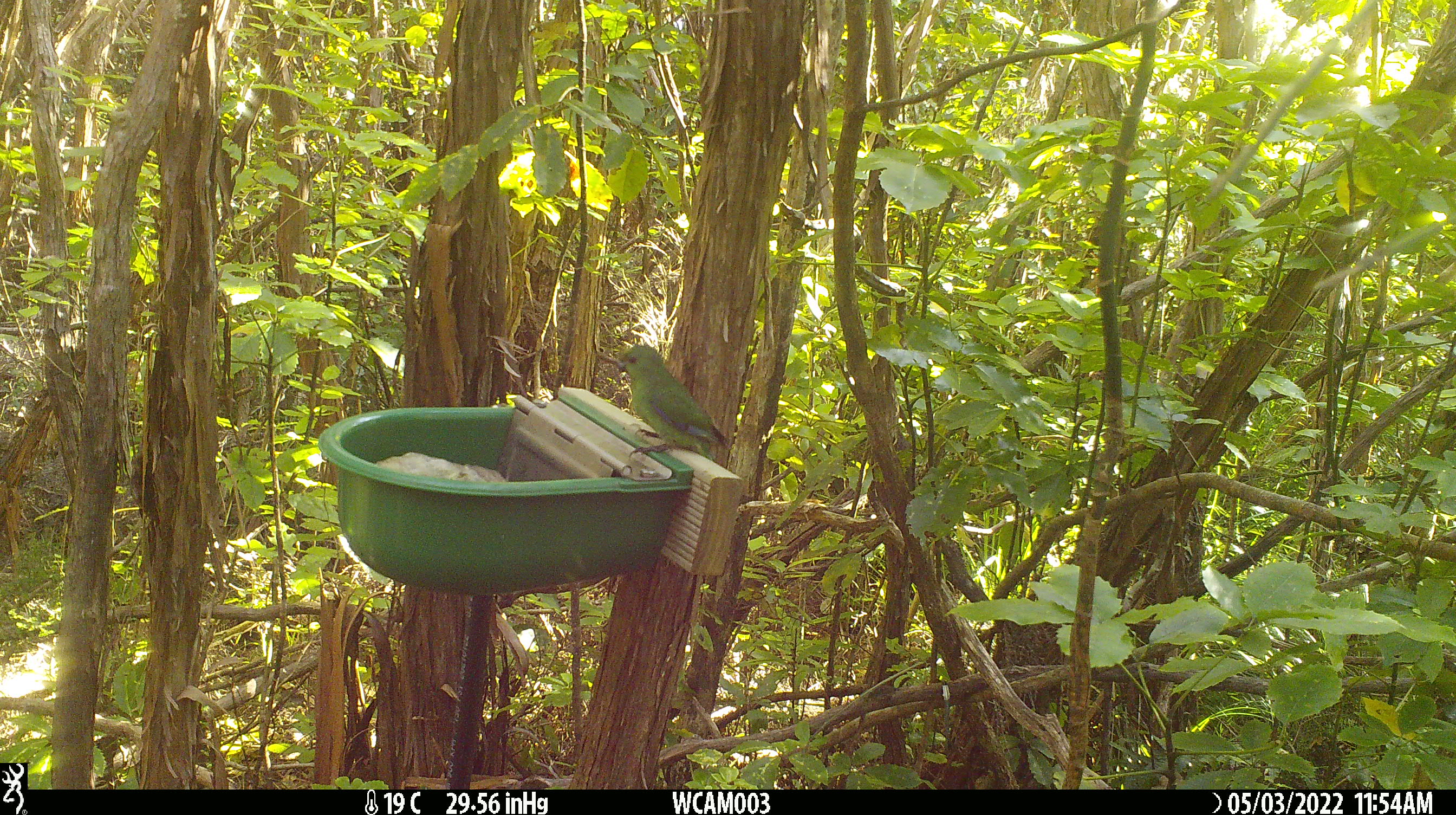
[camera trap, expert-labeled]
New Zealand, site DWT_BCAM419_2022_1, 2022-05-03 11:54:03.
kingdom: Animalia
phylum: Chordata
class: Aves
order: Psittaciformes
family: Psittaculidae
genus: Cyanoramphus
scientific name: Cyanoramphus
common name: parakeet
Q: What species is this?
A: Parakeet (Cyanoramphus).